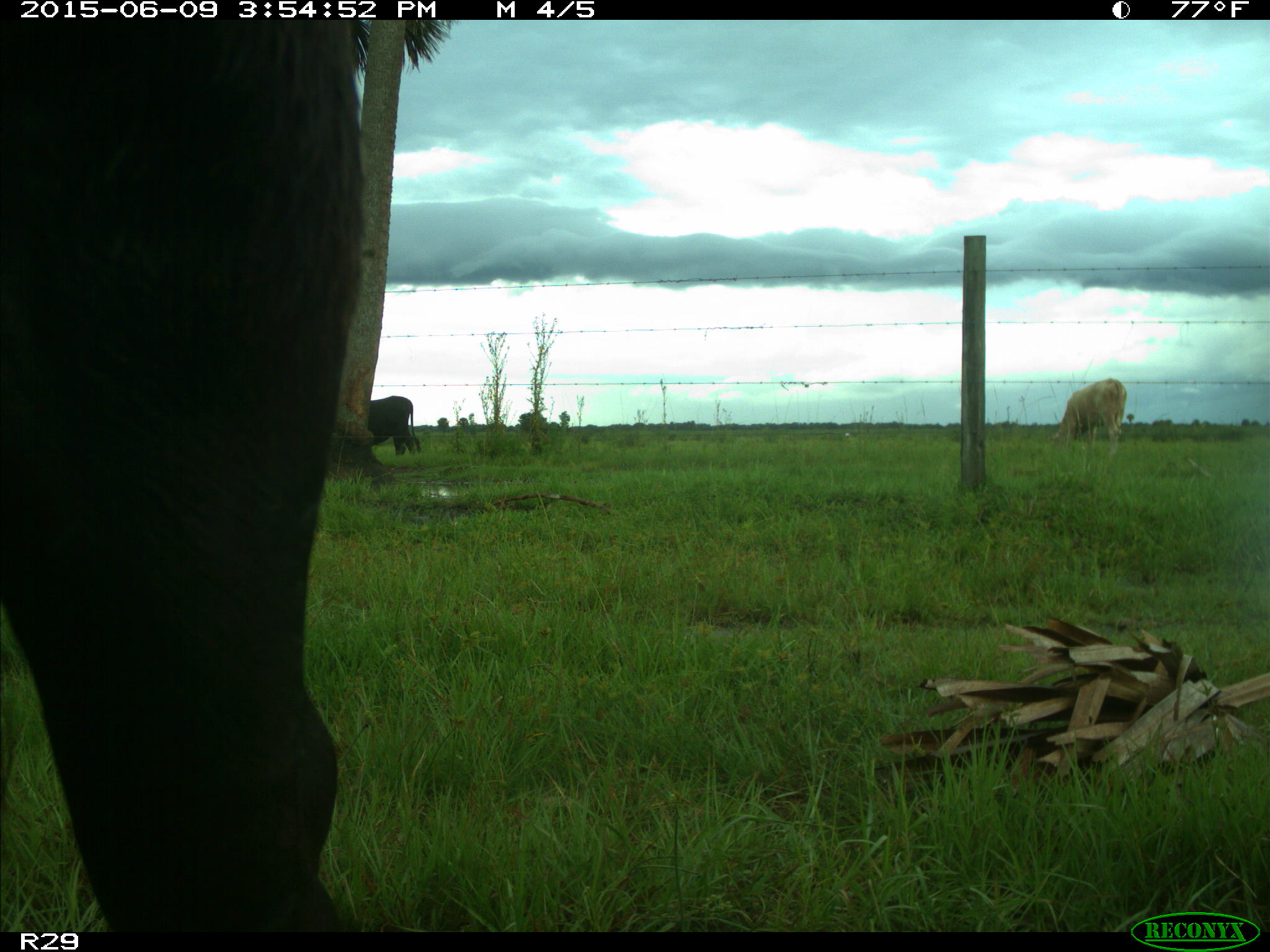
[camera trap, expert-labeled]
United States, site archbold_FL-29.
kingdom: Animalia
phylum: Chordata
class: Mammalia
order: Artiodactyla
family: Bovidae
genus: Bos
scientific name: Bos taurus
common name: domestic cow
Bos taurus (domestic cow).